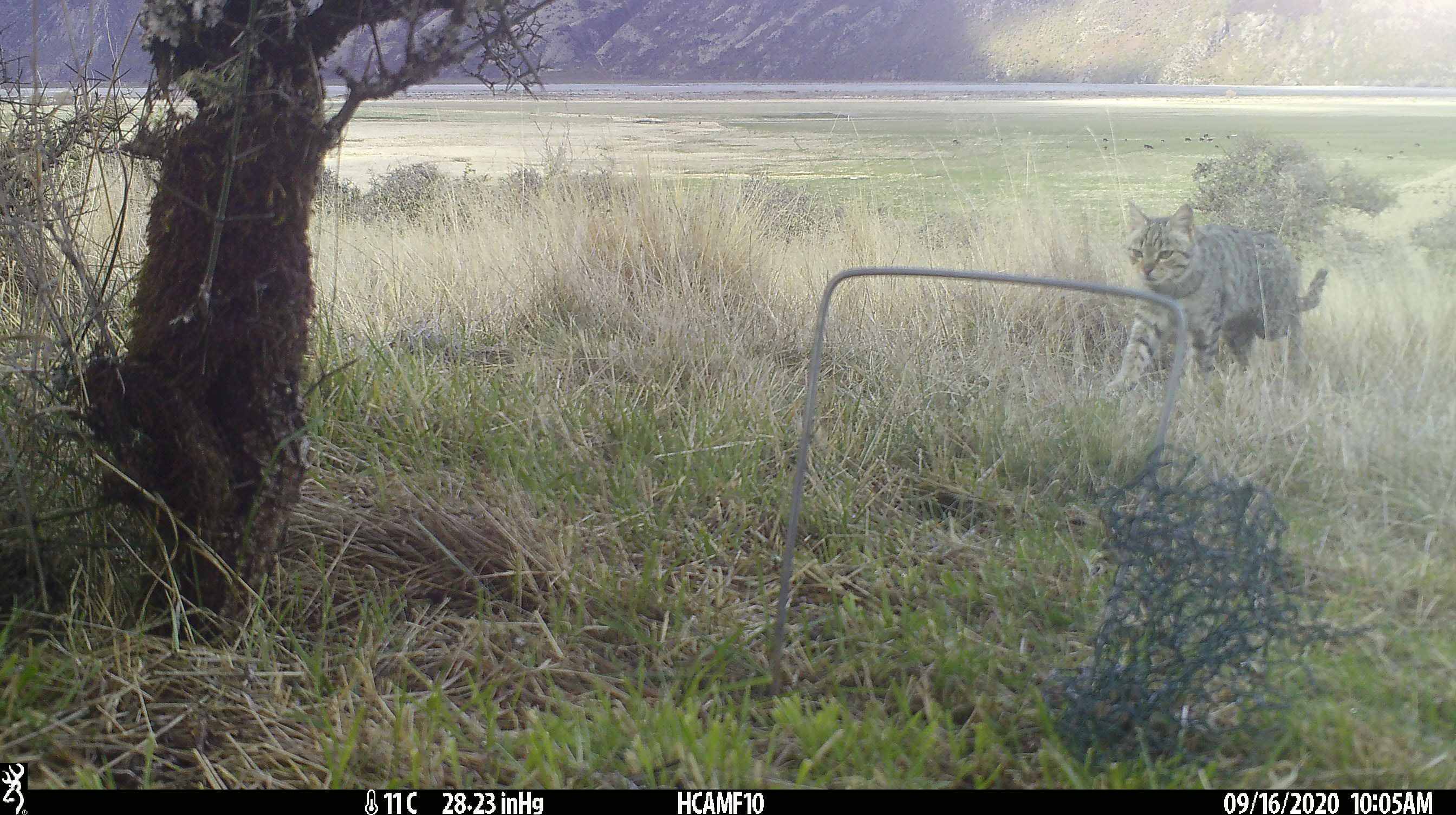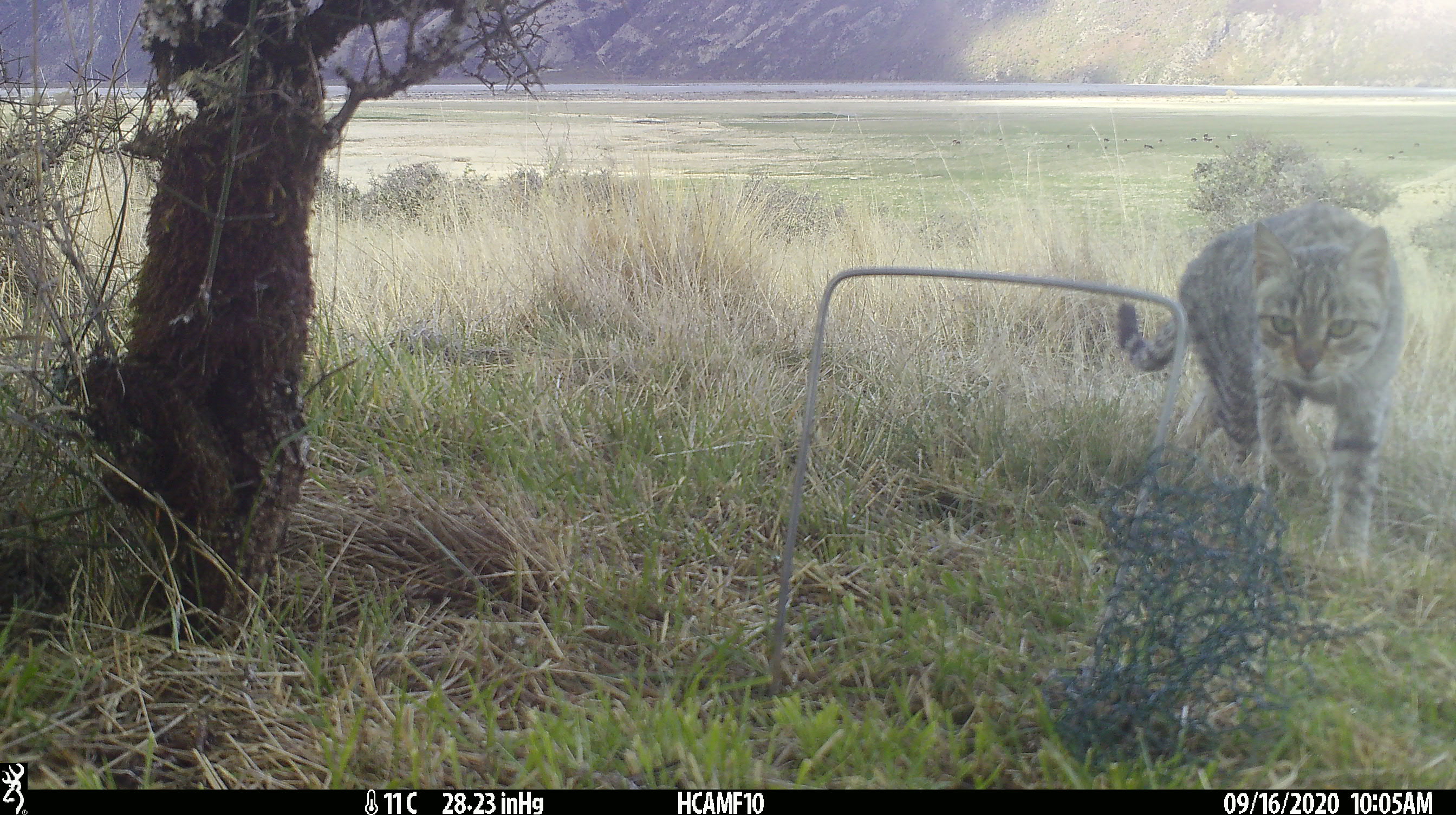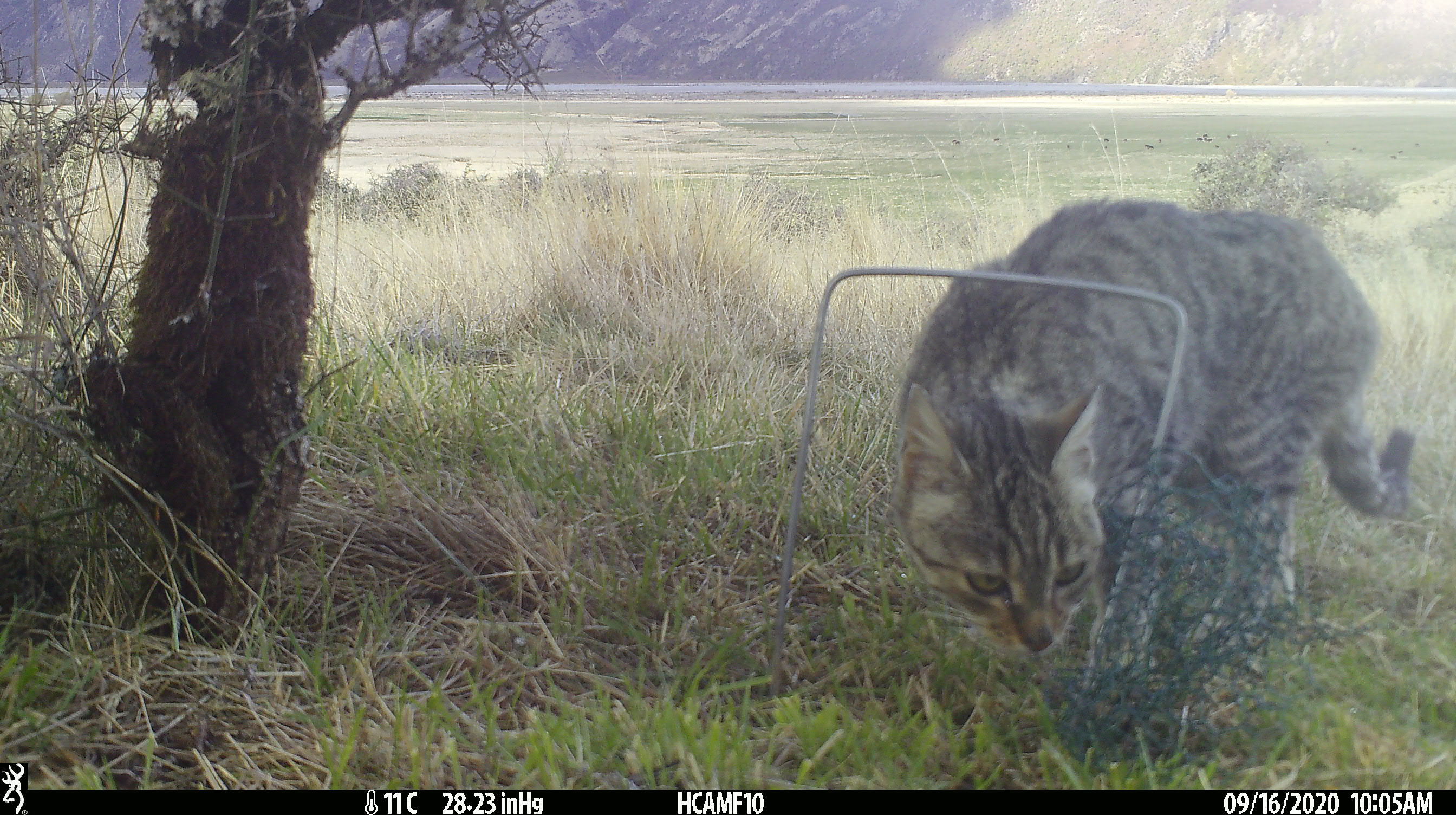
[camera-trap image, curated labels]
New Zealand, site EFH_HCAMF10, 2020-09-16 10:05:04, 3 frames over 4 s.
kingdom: Animalia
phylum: Chordata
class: Mammalia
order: Carnivora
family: Felidae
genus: Felis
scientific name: Felis catus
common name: domestic cat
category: cat